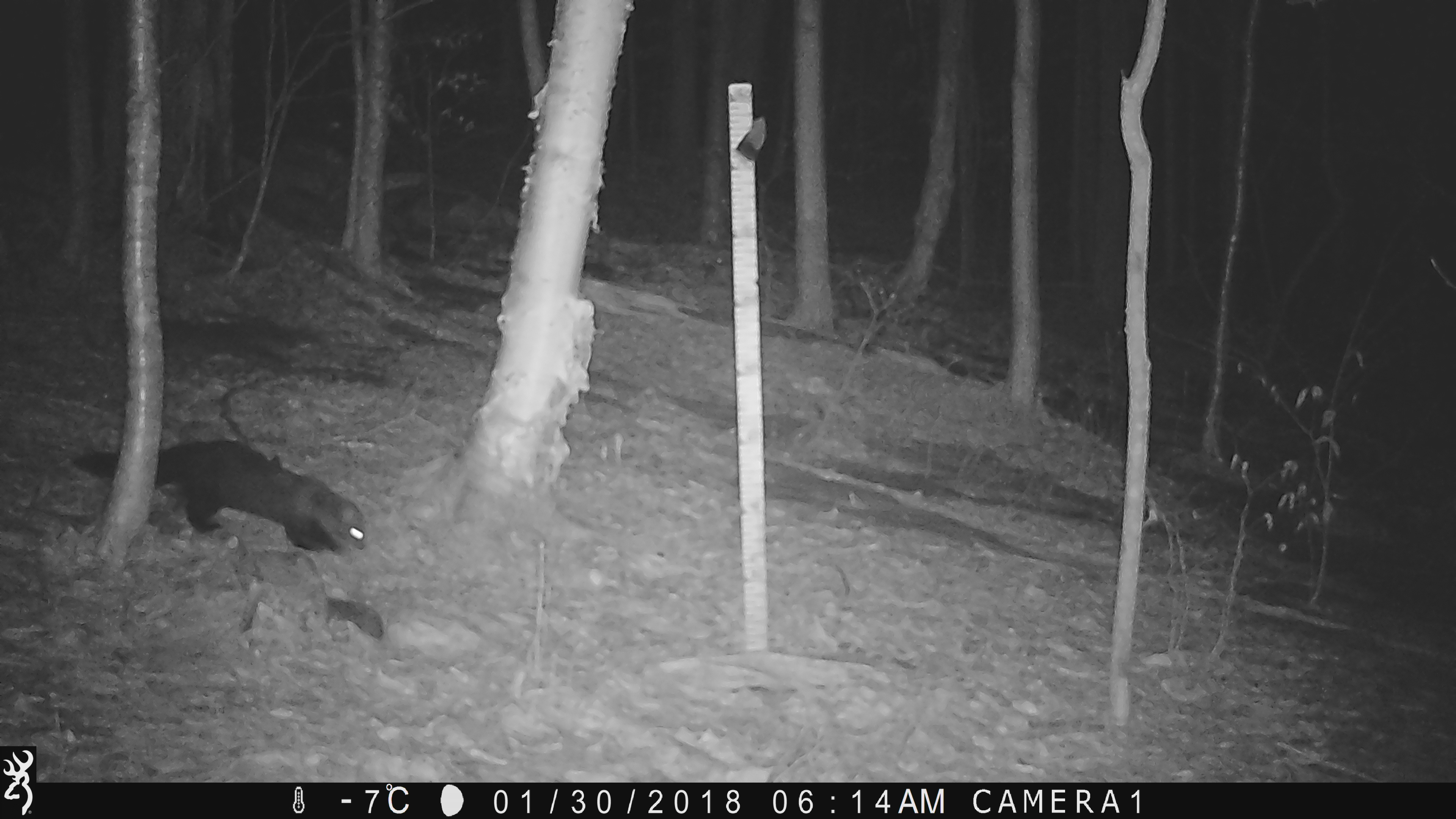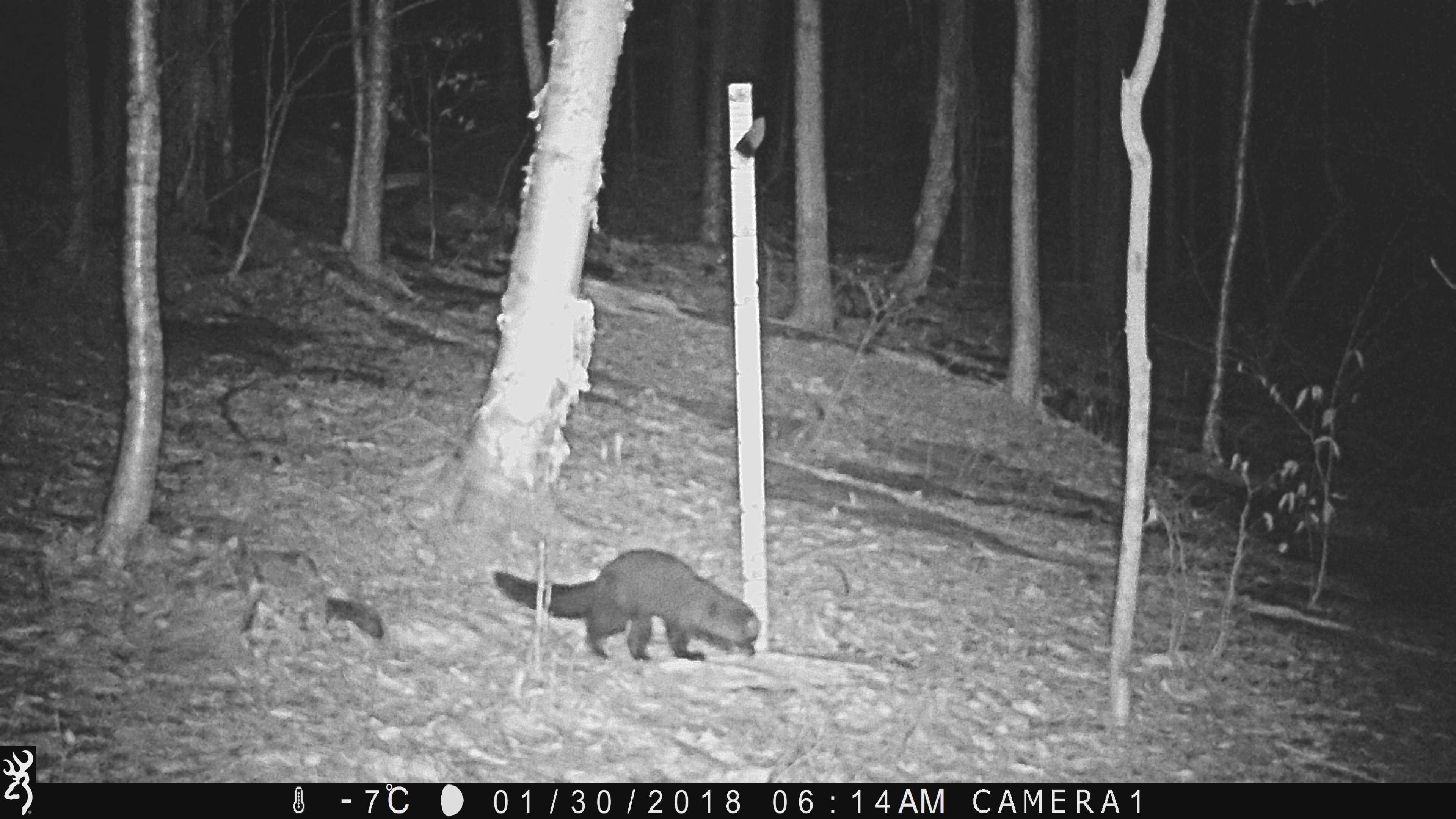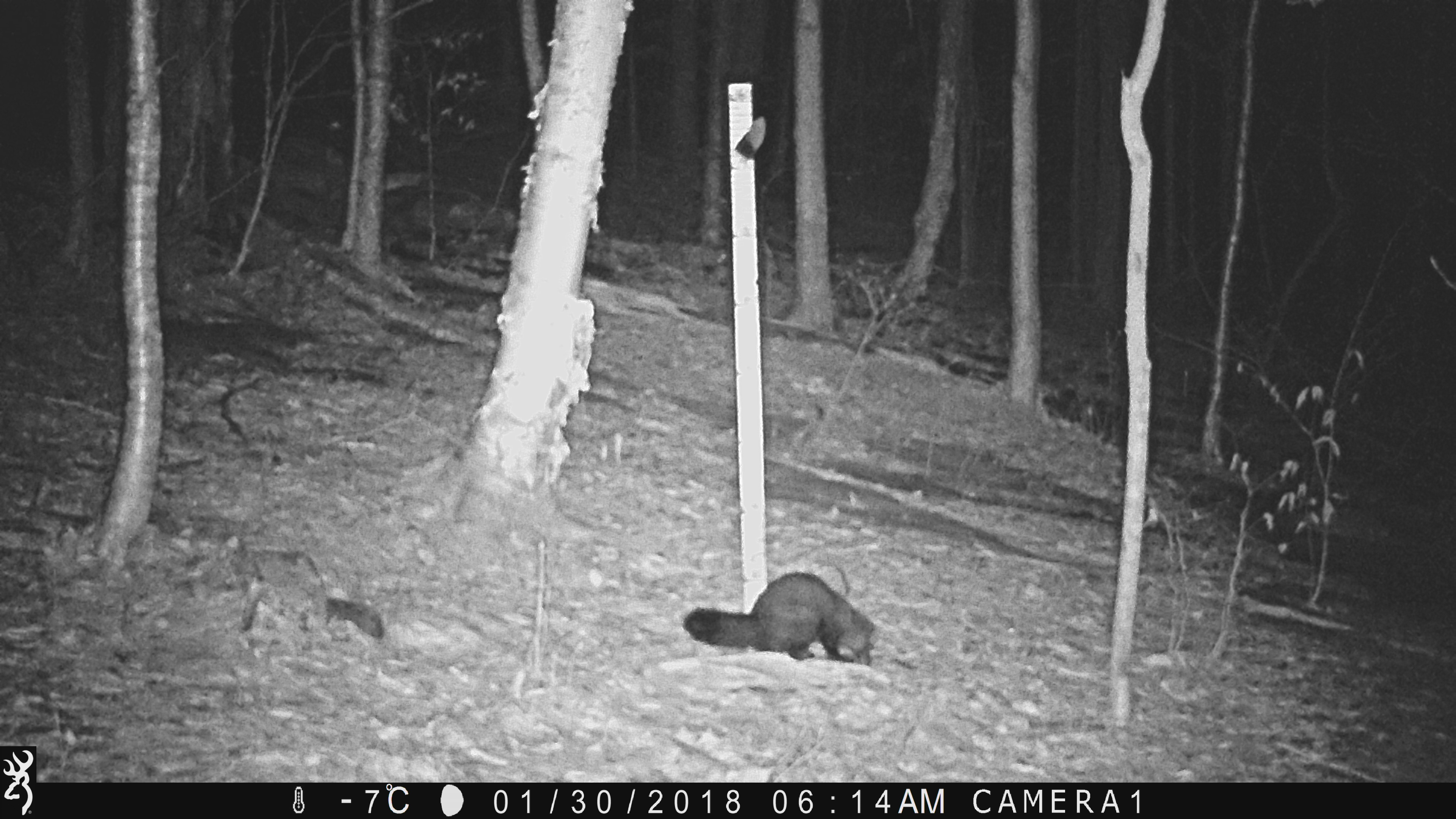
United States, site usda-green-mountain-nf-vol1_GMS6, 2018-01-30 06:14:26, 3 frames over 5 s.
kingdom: Animalia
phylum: Chordata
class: Mammalia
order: Carnivora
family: Mustelidae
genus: Pekania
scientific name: Pekania pennanti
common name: fisher